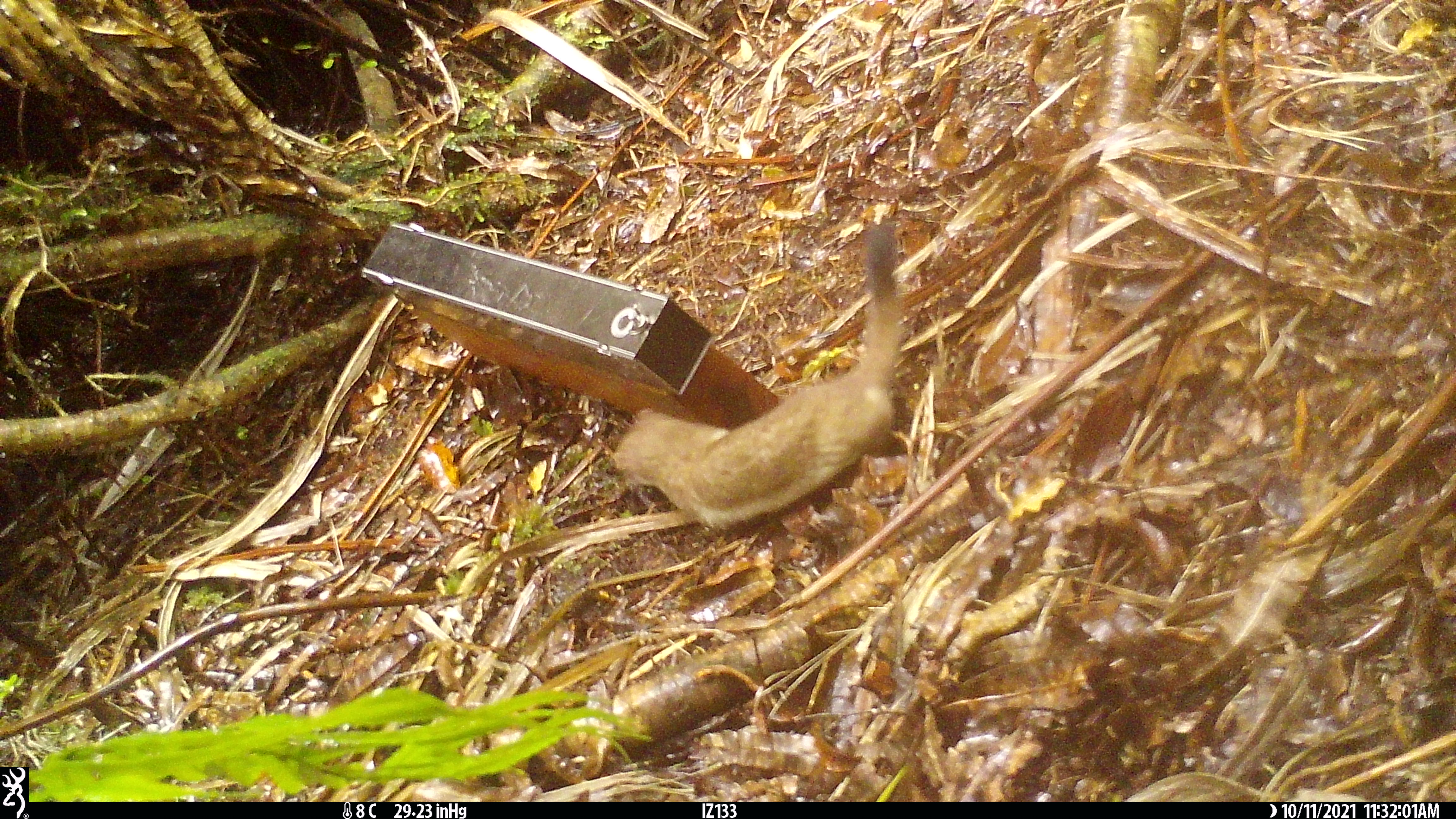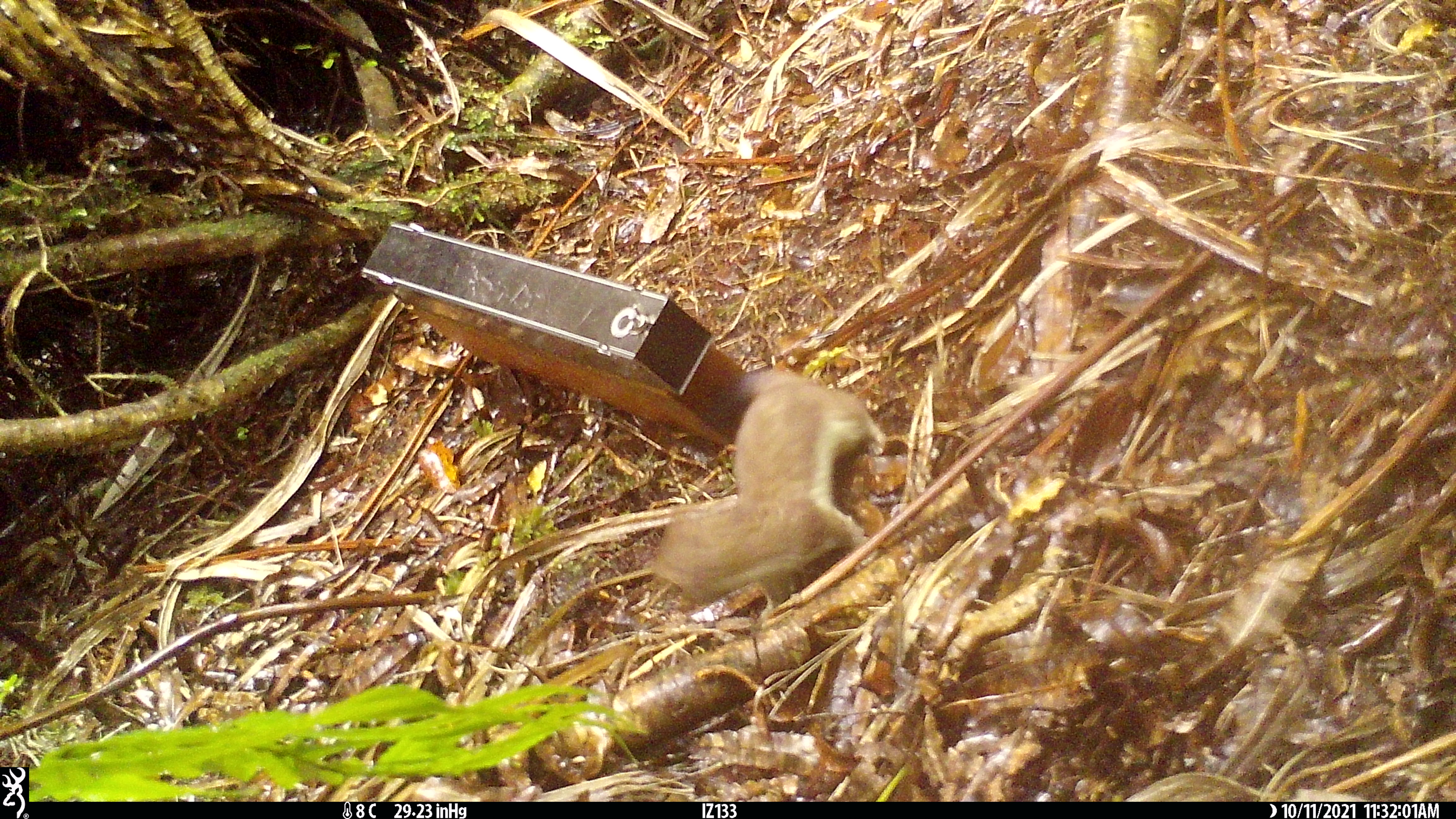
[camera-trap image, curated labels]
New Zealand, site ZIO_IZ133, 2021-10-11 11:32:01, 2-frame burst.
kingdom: Animalia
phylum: Chordata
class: Mammalia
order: Carnivora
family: Mustelidae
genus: Mustela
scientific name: Mustela erminea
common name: stoat